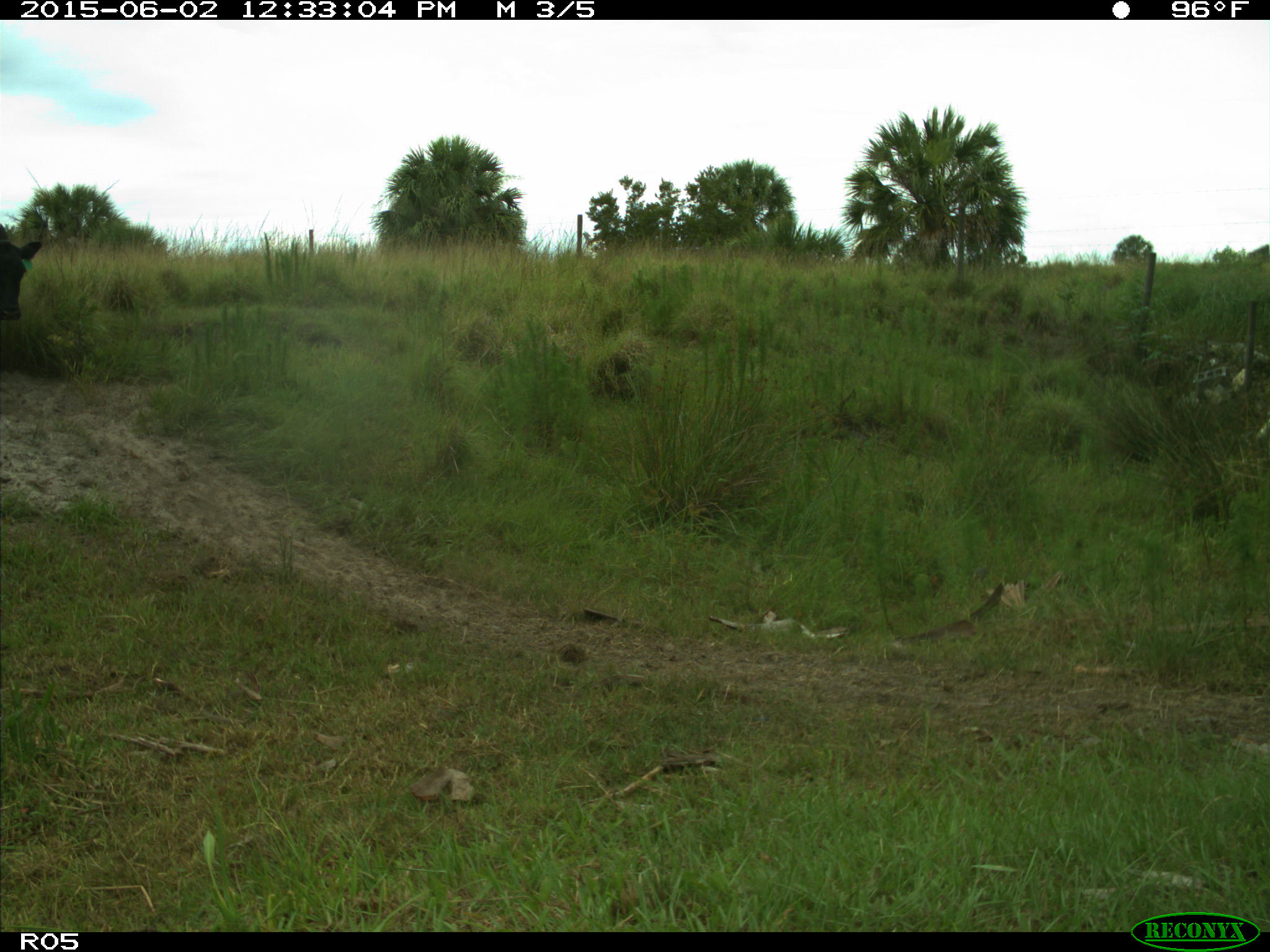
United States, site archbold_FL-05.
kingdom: Animalia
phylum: Chordata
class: Mammalia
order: Artiodactyla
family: Bovidae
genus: Bos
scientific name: Bos taurus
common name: domestic cow